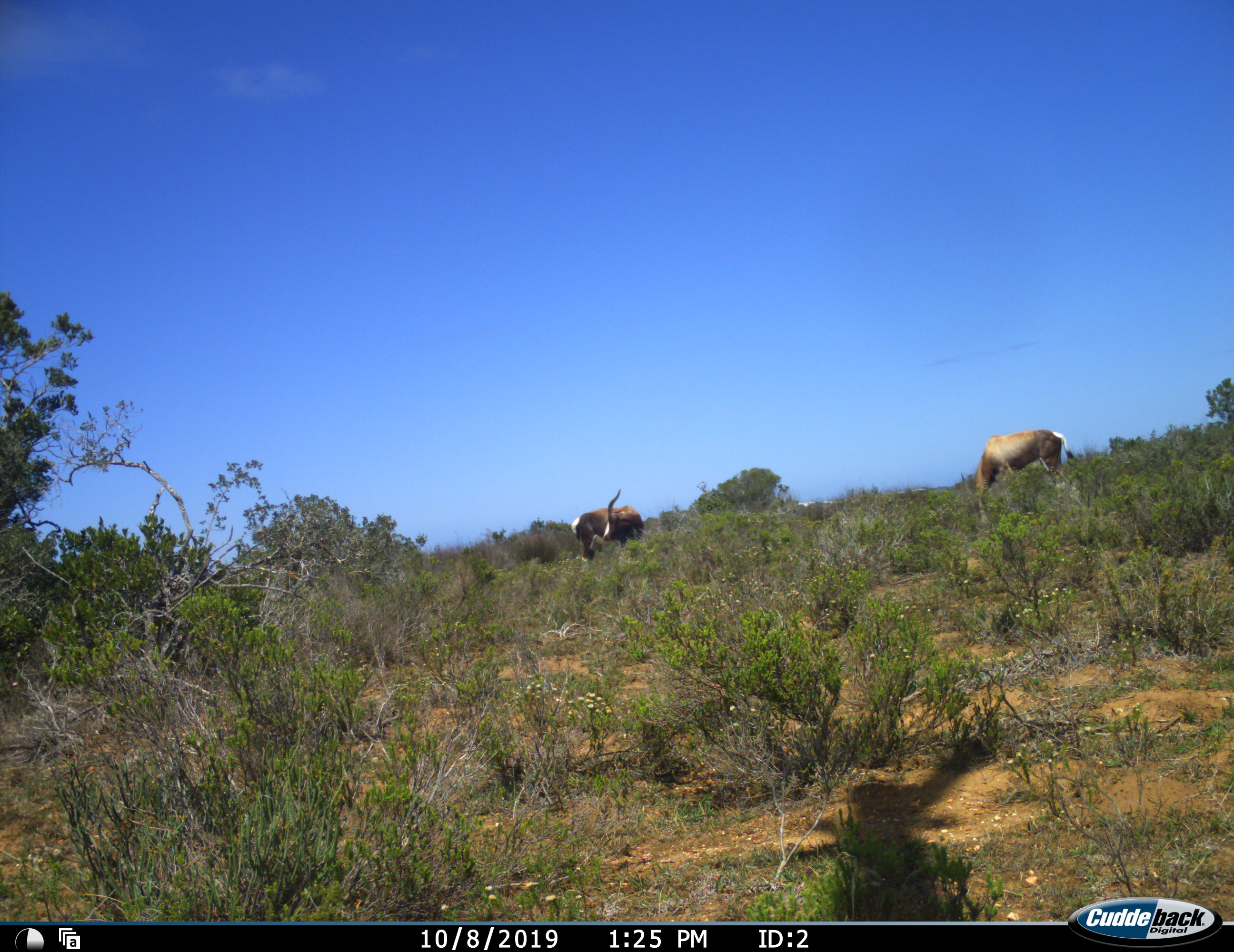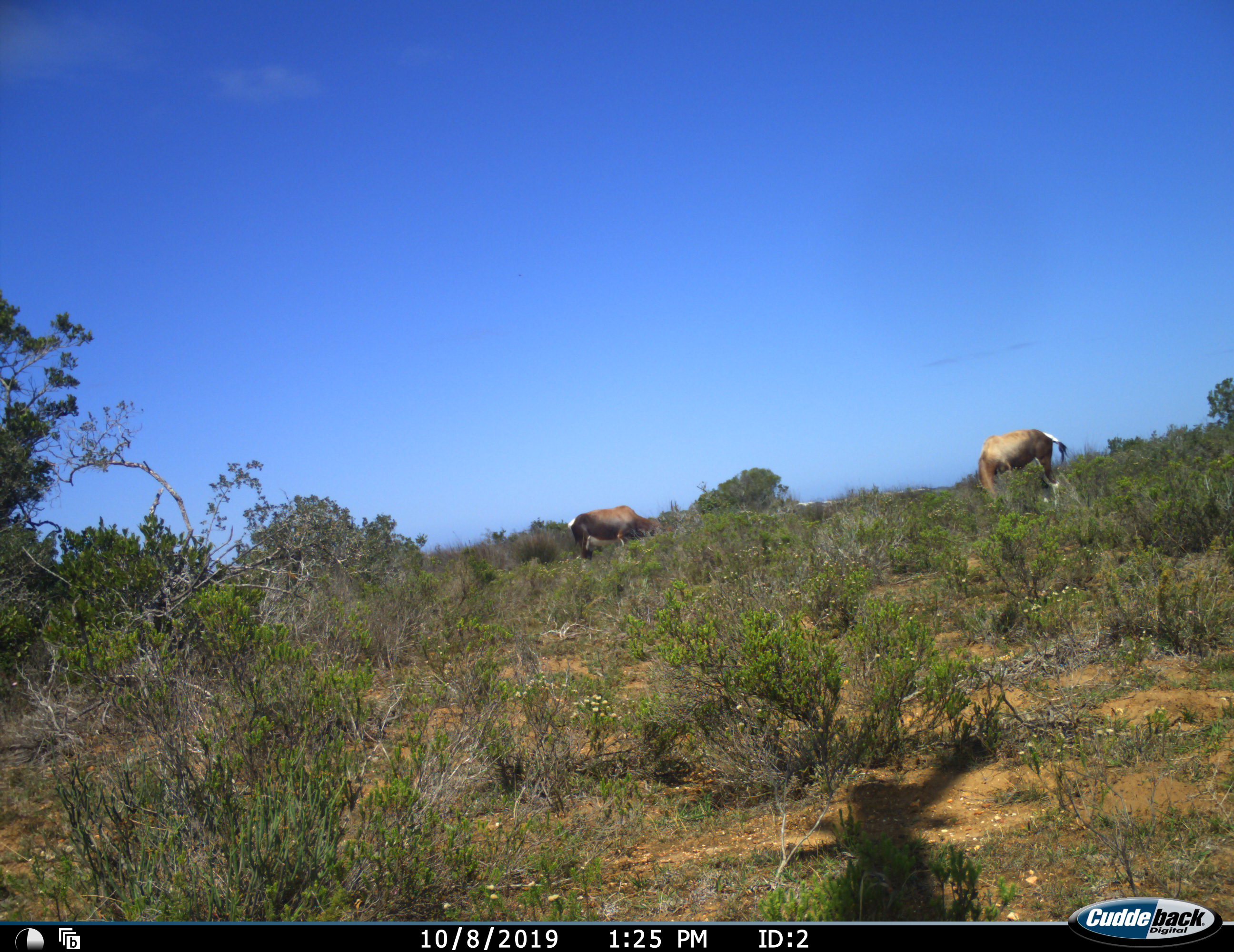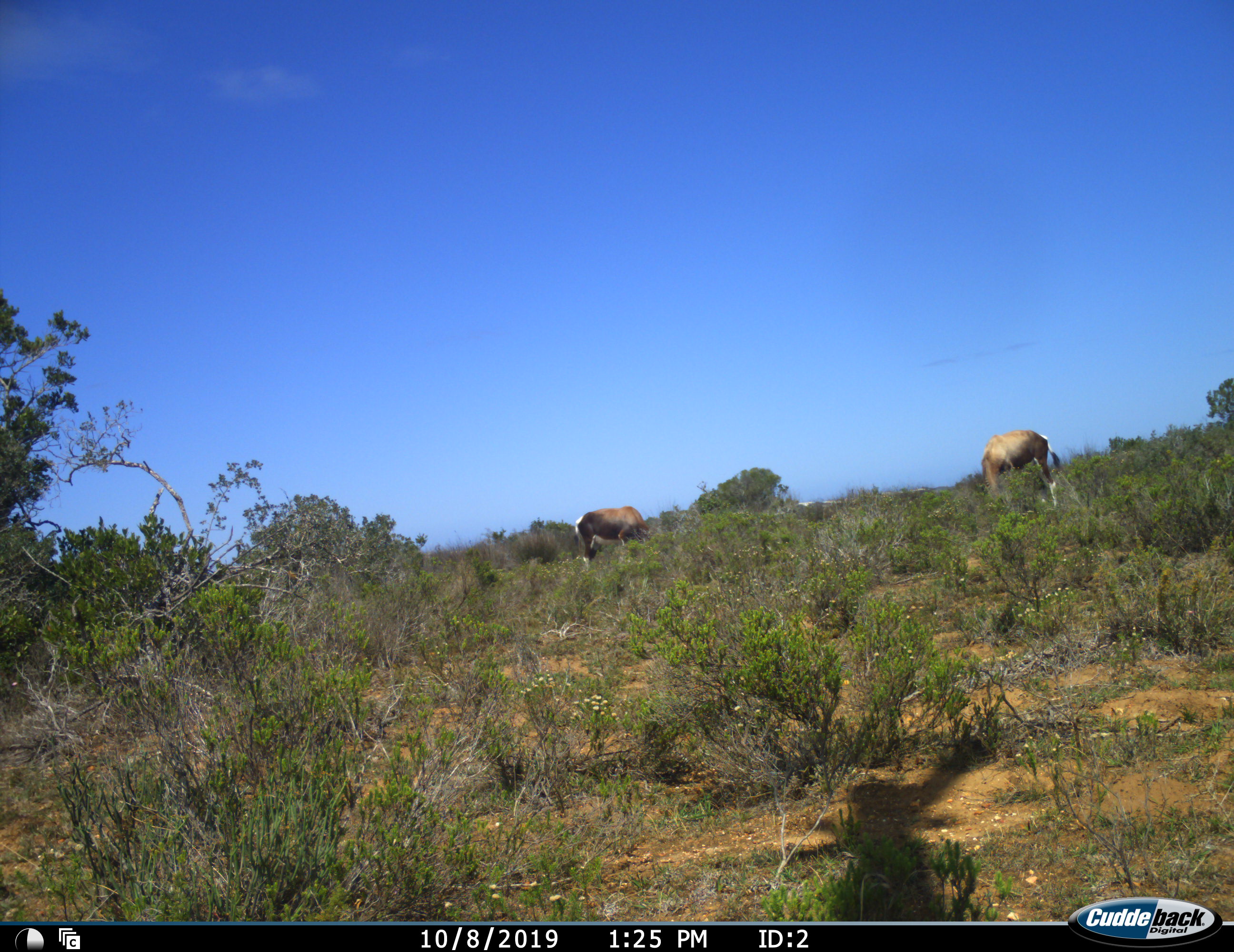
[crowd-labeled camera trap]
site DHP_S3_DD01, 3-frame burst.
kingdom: Animalia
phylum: Chordata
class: Mammalia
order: Artiodactyla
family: Bovidae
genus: Damaliscus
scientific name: Damaliscus pygargus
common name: bontebok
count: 2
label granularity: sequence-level